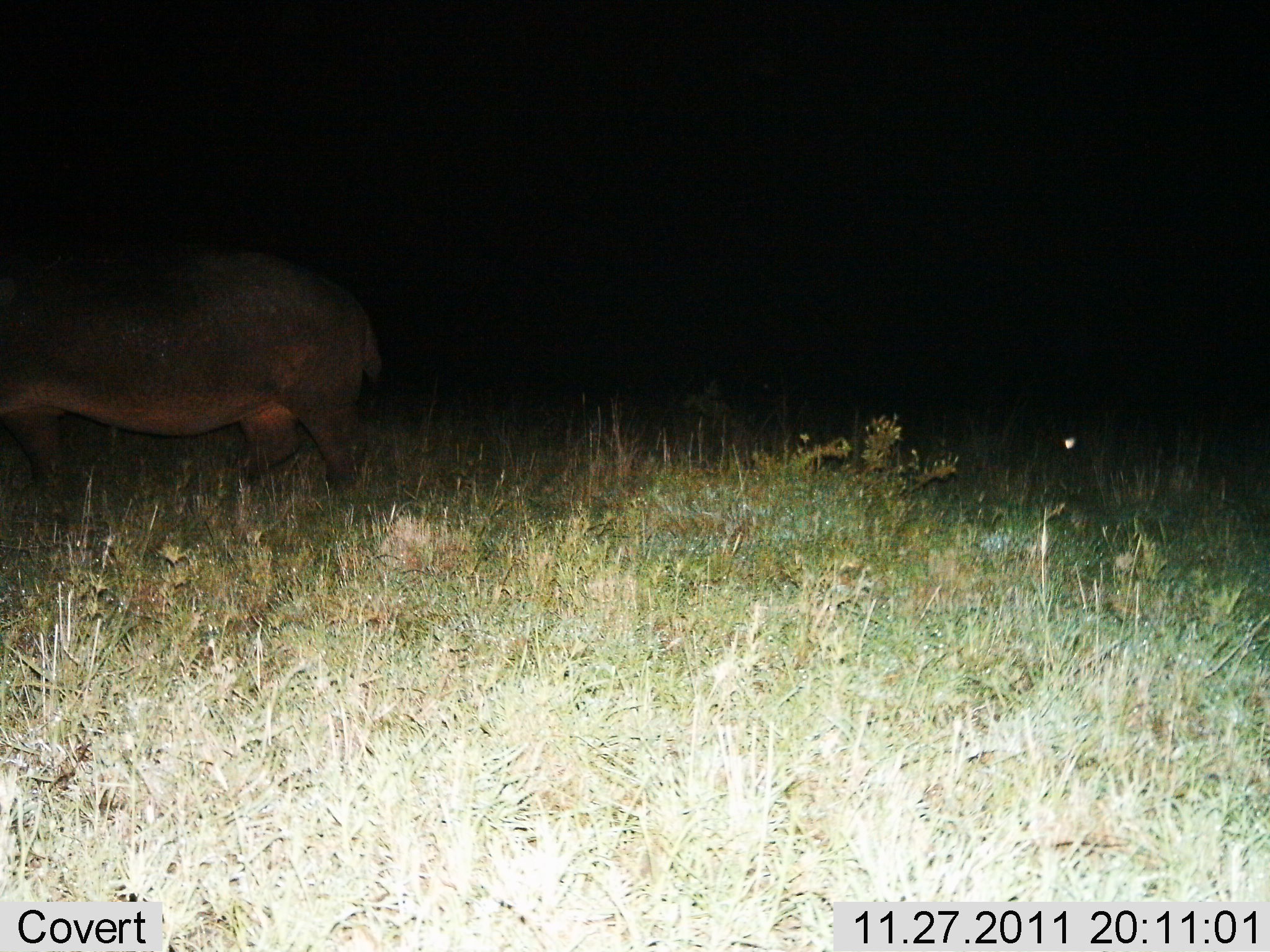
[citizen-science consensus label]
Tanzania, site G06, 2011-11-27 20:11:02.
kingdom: Animalia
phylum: Chordata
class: Mammalia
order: Artiodactyla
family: Hippopotamidae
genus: Hippopotamus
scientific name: Hippopotamus amphibius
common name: hippopotamus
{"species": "hippopotamus (Hippopotamus amphibius)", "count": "1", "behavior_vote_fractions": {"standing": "31%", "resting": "0%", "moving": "69%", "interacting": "0%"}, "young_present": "0%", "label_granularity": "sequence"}